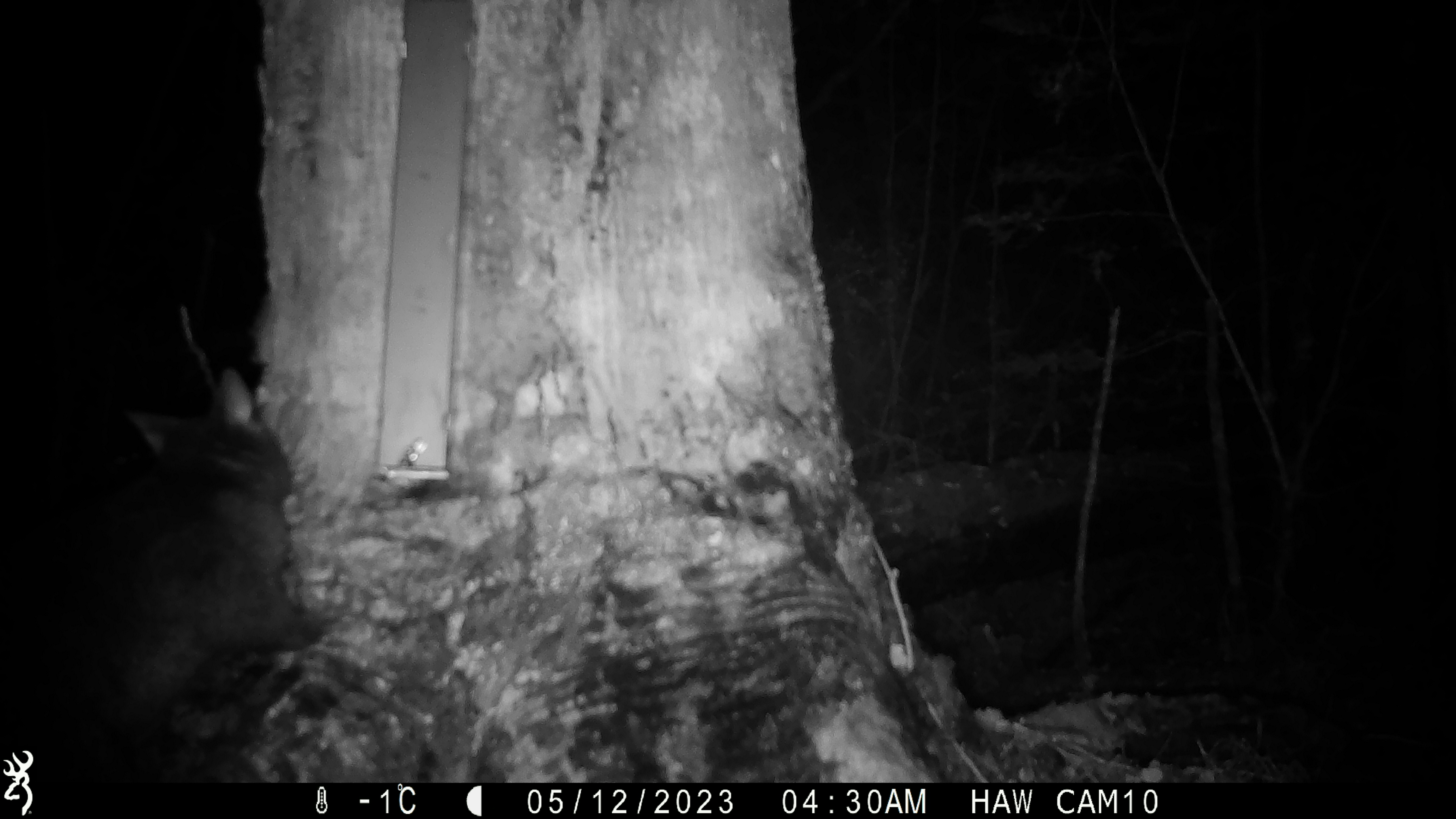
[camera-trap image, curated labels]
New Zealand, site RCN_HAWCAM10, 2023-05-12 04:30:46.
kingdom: Animalia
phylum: Chordata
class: Mammalia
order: Diprotodontia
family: Phalangeridae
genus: Trichosurus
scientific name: Trichosurus vulpecula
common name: common brushtail possum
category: possum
Possum (common brushtail possum) (Trichosurus vulpecula).